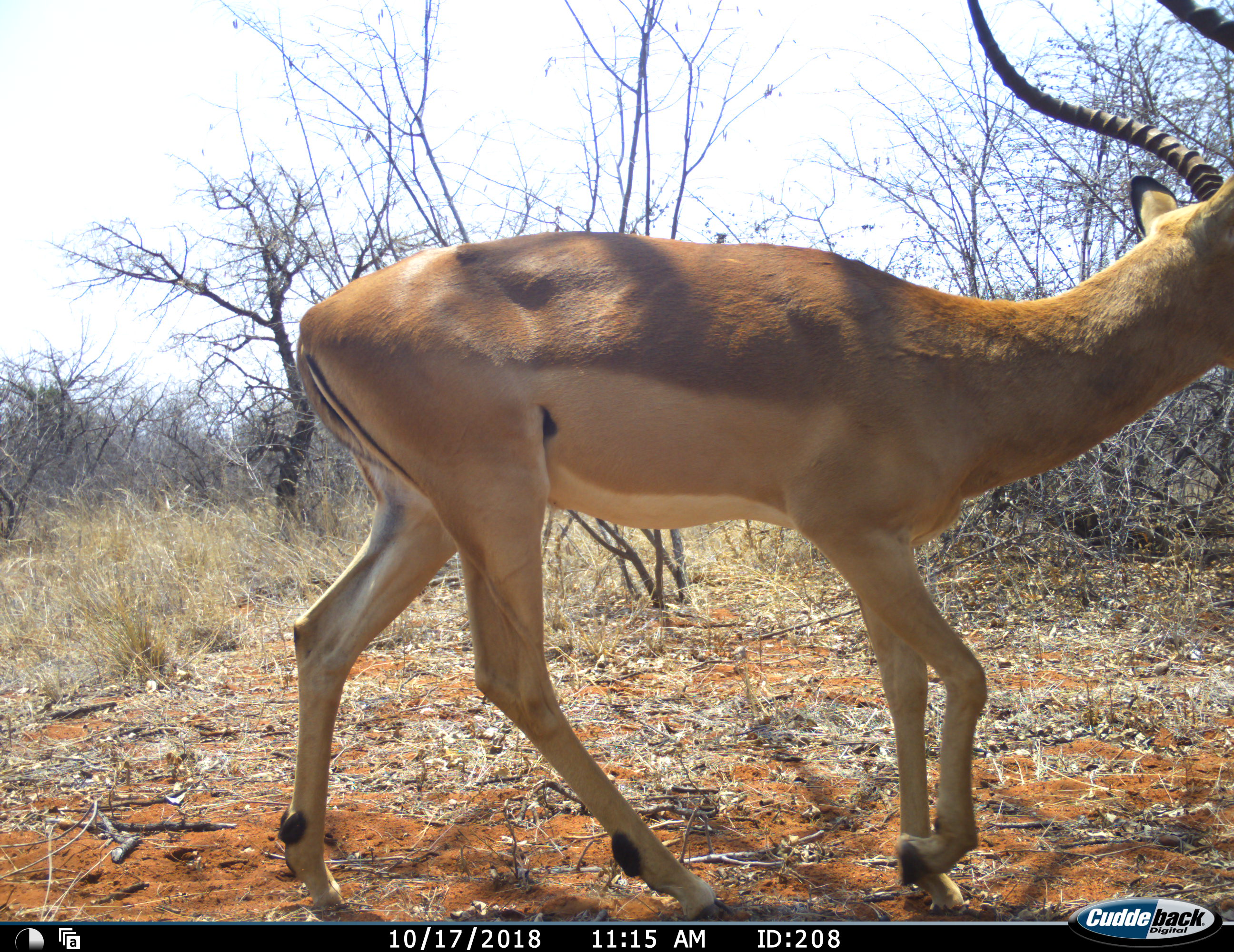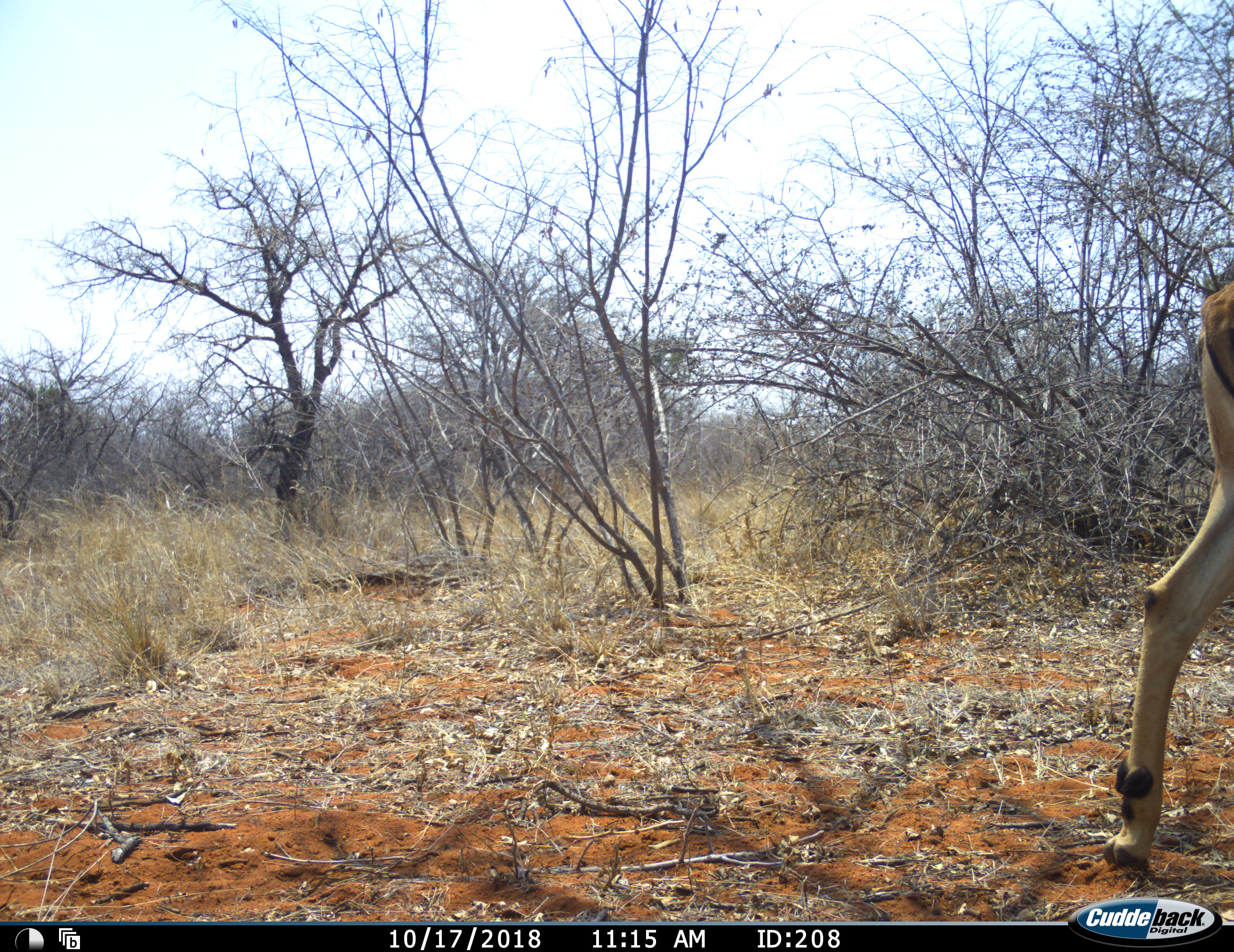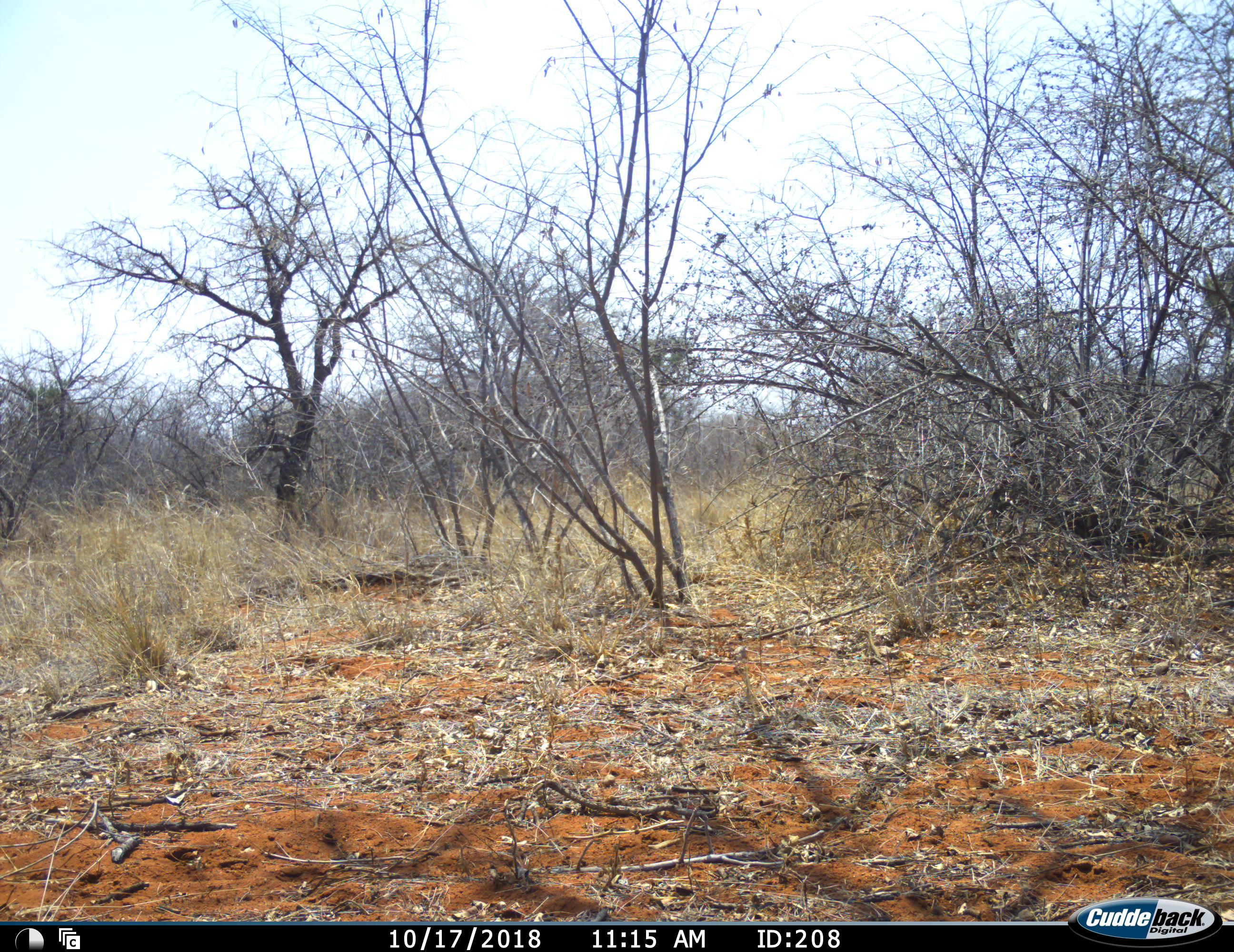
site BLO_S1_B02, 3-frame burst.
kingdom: Animalia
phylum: Chordata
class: Mammalia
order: Artiodactyla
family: Bovidae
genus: Aepyceros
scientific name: Aepyceros melampus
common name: impala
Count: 1.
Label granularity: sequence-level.